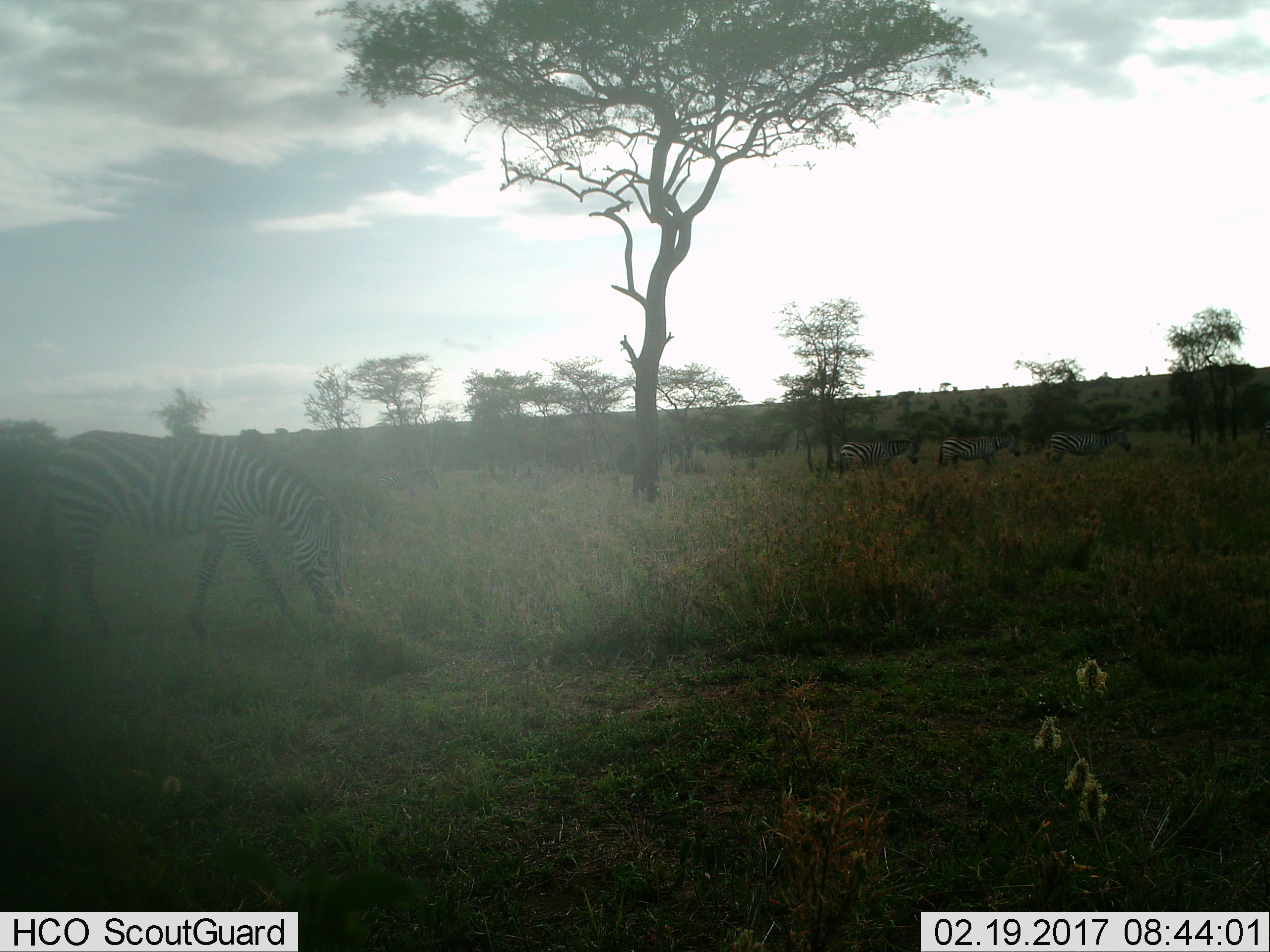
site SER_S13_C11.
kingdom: Animalia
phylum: Chordata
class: Mammalia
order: Perissodactyla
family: Equidae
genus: Equus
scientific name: Equus quagga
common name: plains zebra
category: zebraplains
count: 4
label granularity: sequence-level